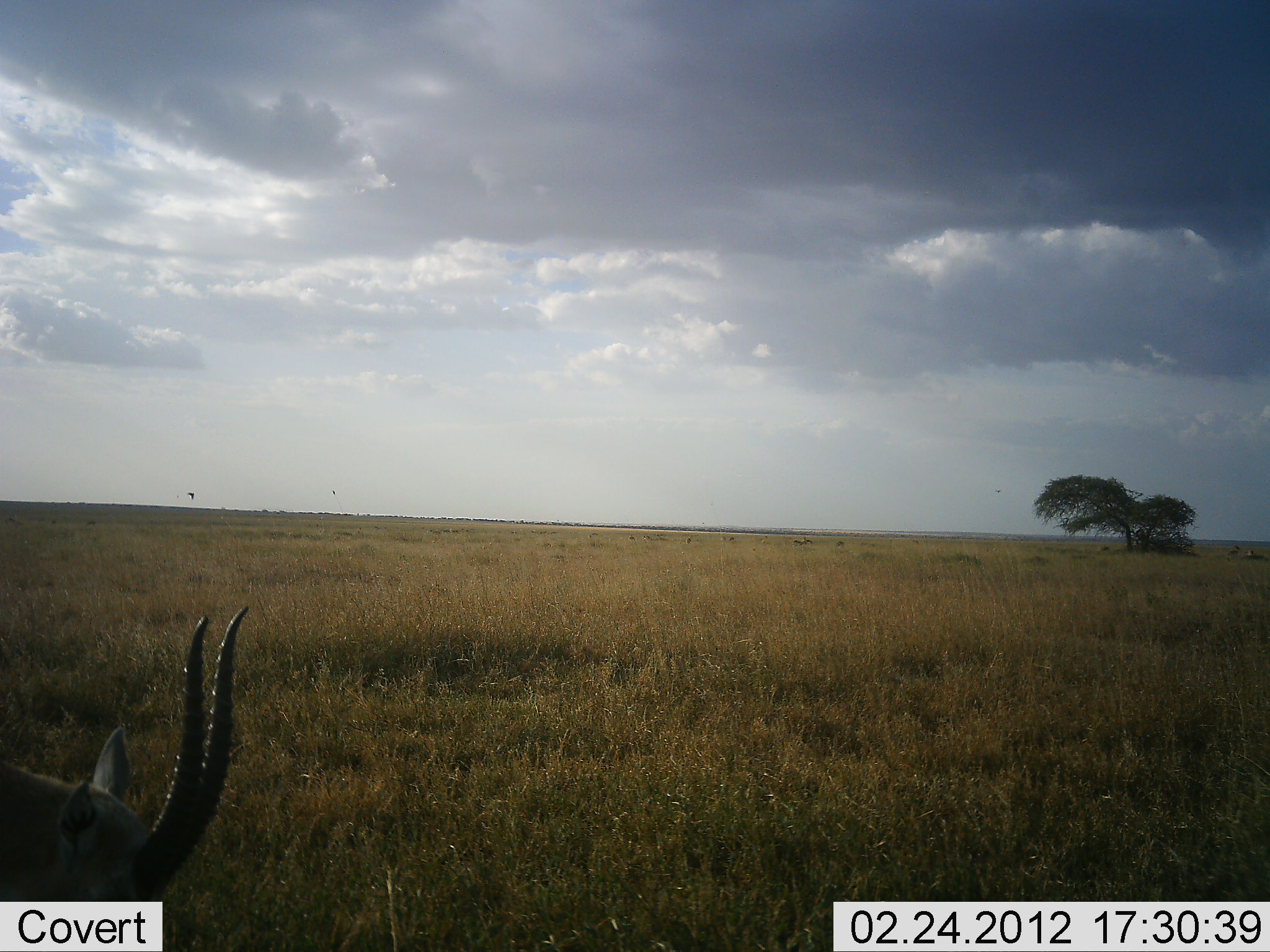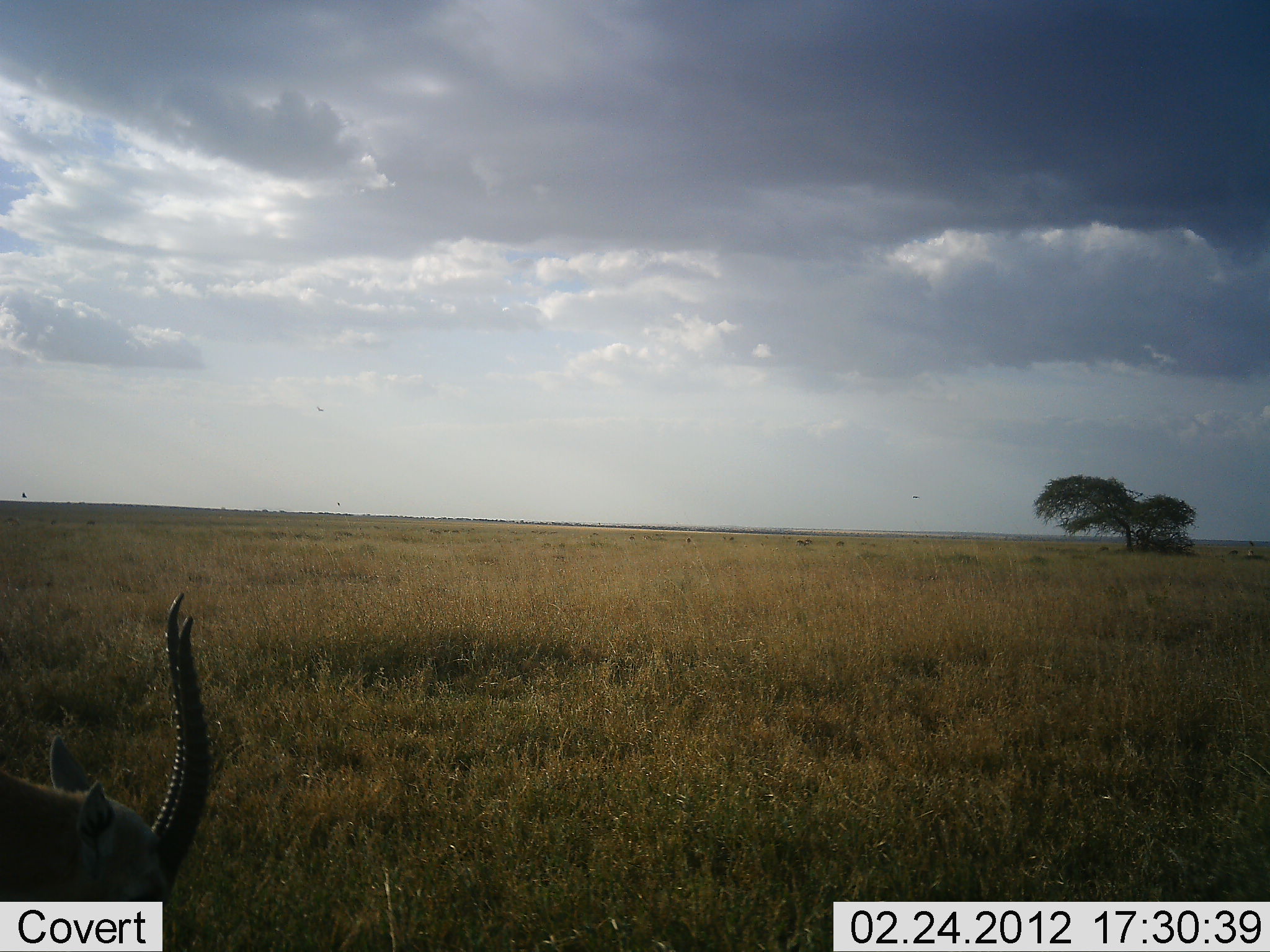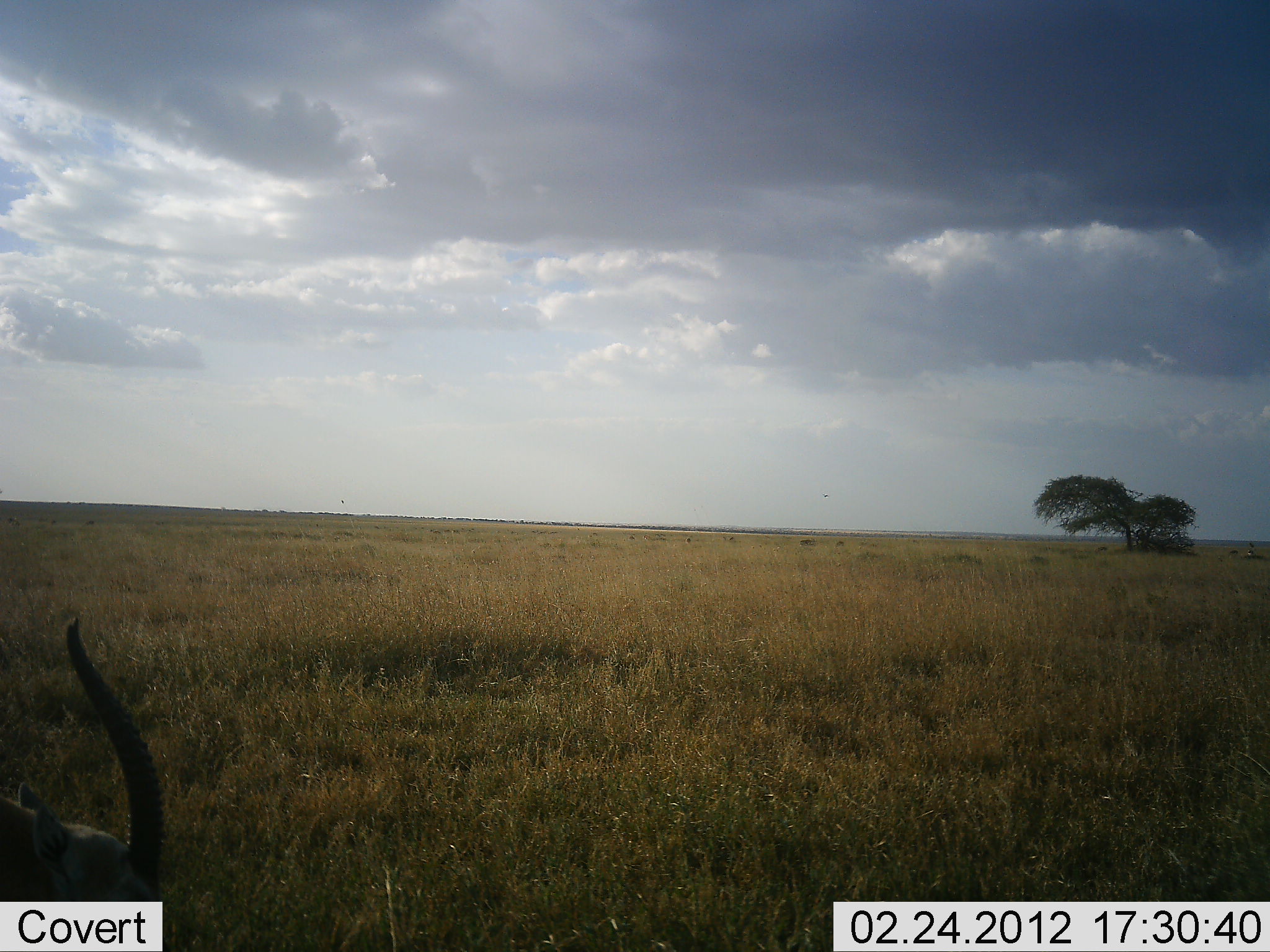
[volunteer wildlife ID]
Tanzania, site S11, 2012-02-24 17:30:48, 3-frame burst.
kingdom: Animalia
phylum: Chordata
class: Mammalia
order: Artiodactyla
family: Bovidae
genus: Eudorcas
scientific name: Eudorcas thomsonii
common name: thomson's gazelle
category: gazellethomsons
Gazellethomsons (thomson's gazelle) (Eudorcas thomsonii), count 1. Behavior (volunteer vote fractions): standing 31%, resting 0%, moving 19%, interacting 0%. Young present (vote fraction): 0%. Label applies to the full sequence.